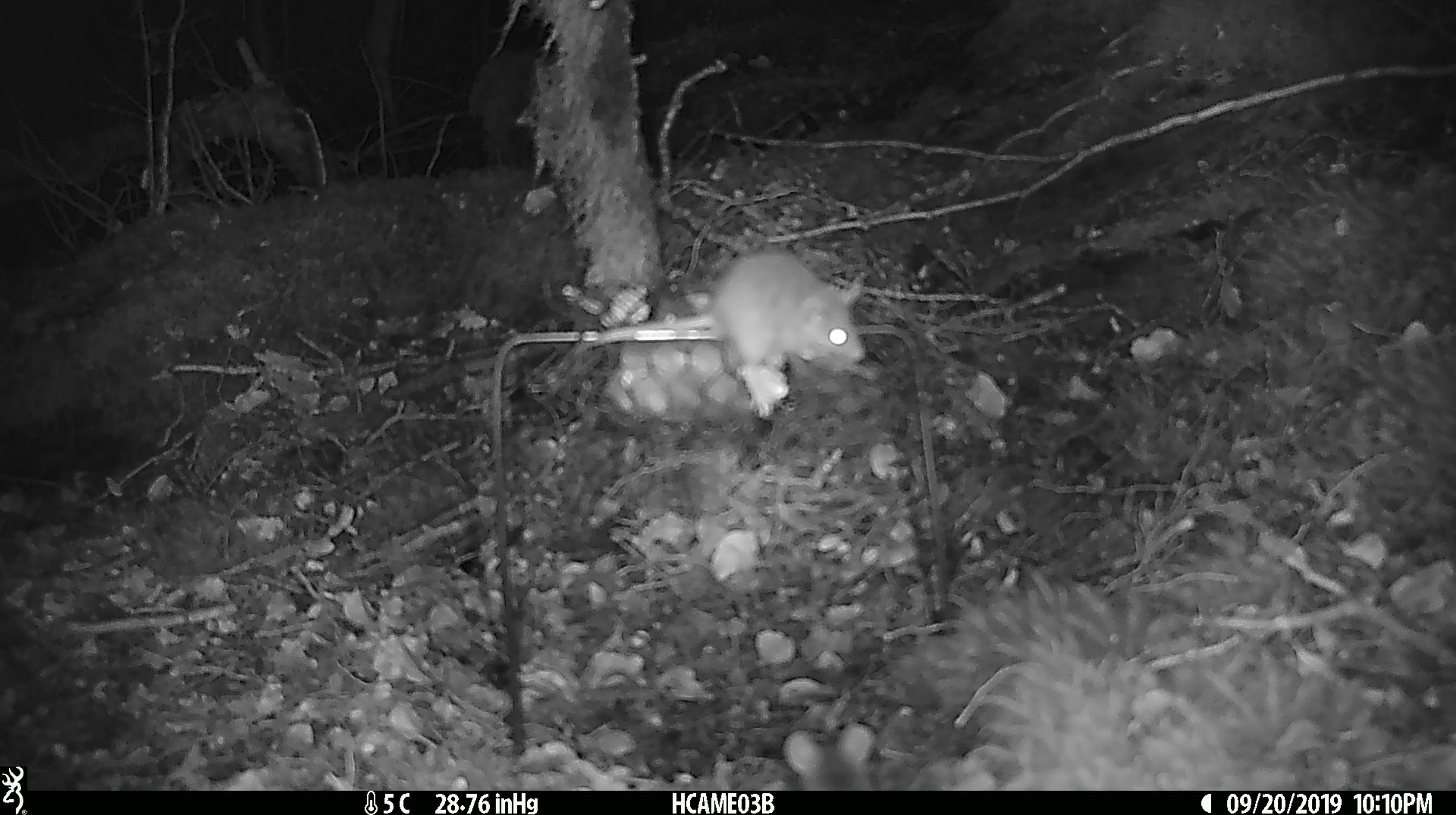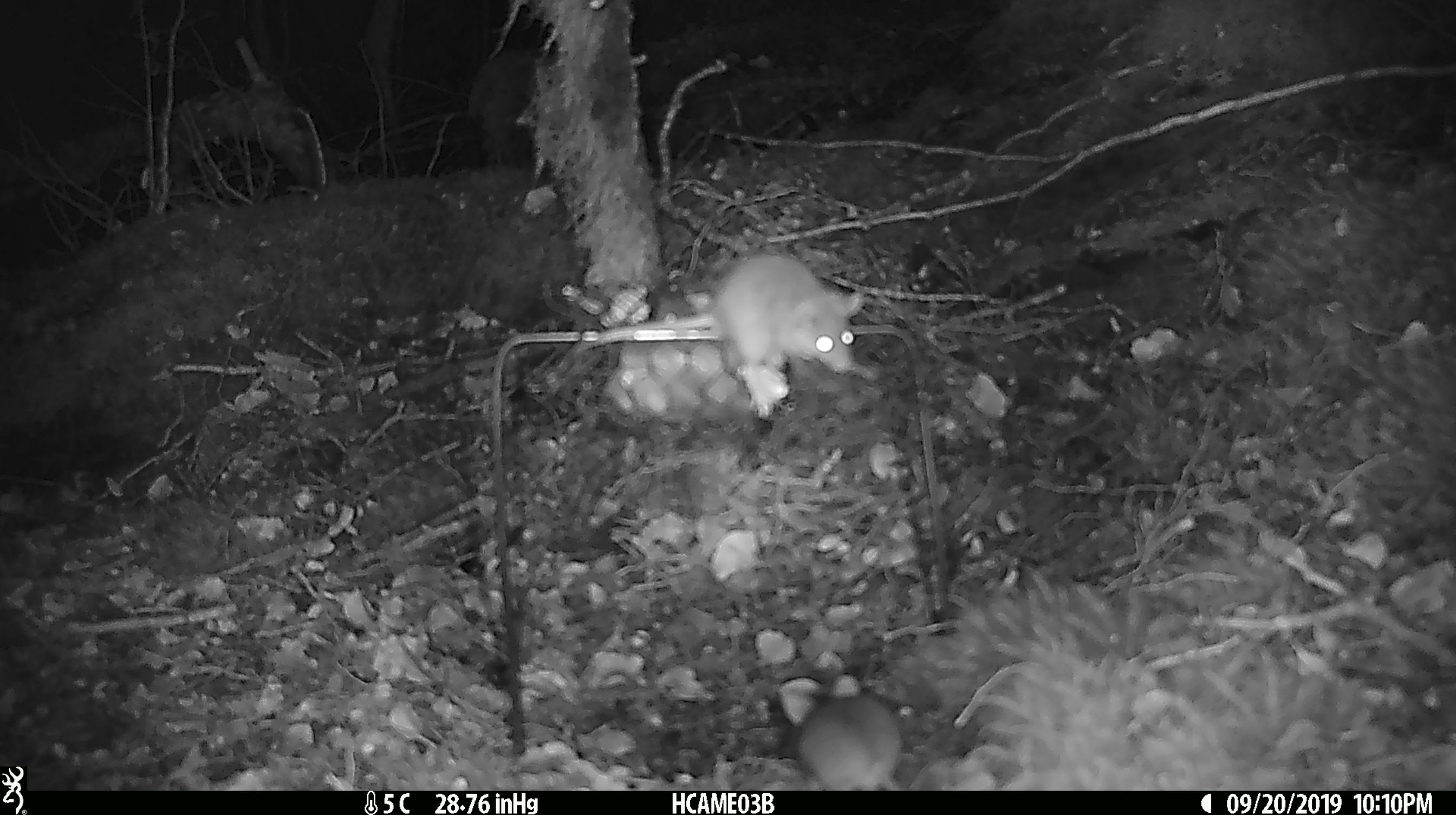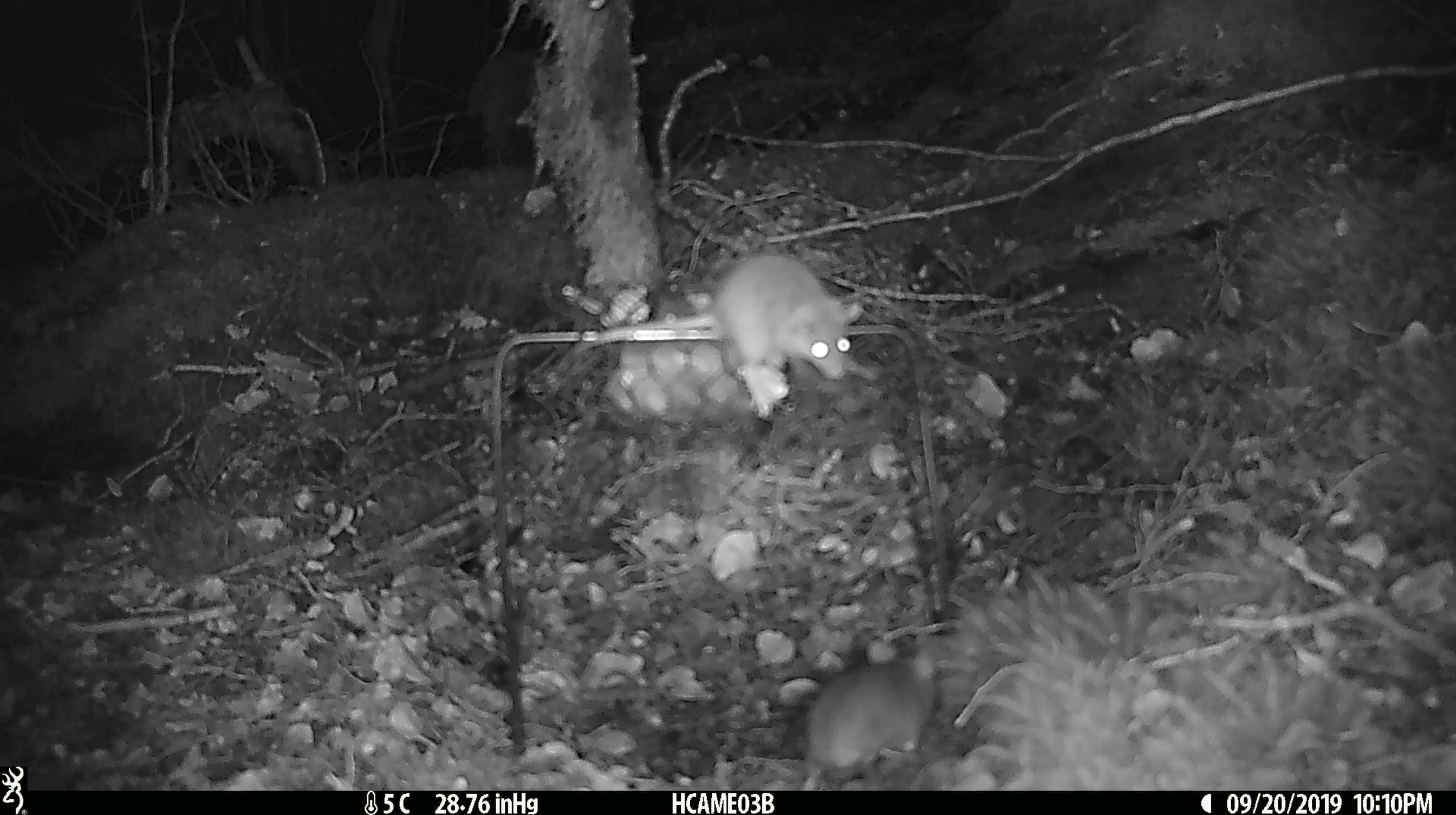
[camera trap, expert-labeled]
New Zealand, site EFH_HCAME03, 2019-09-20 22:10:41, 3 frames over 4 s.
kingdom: Animalia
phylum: Chordata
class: Mammalia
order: Rodentia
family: Muridae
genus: Mus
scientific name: Mus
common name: mouse